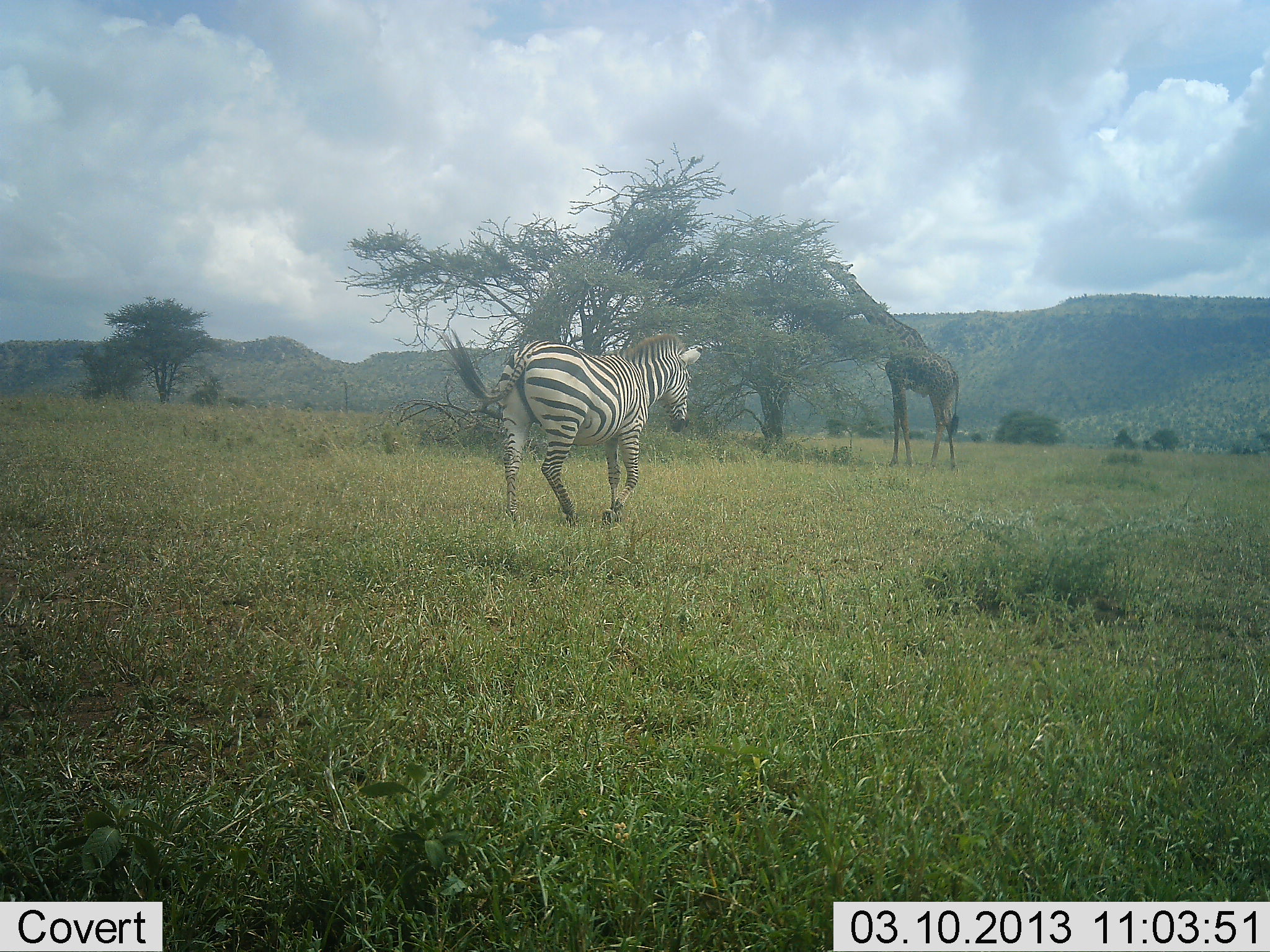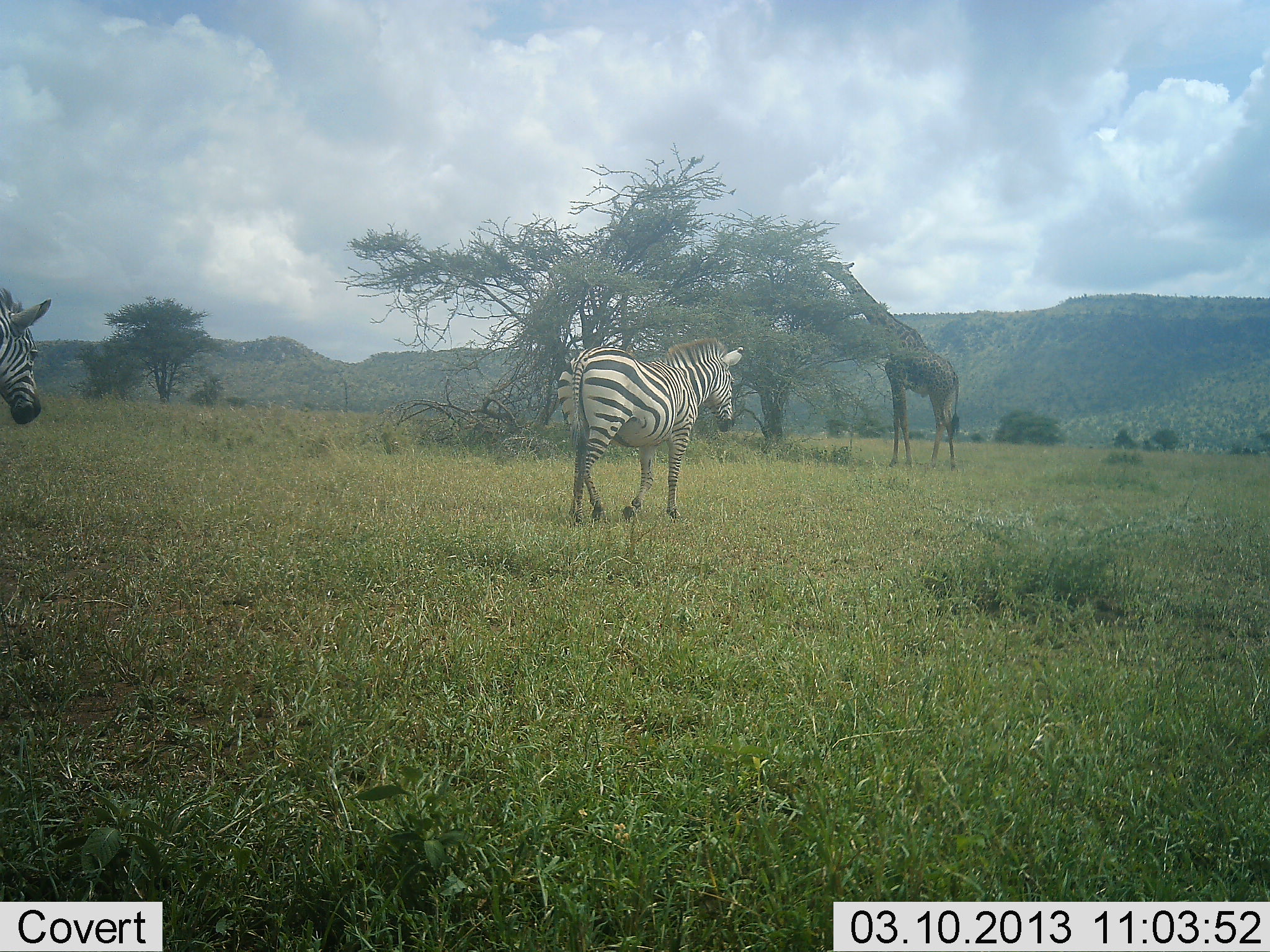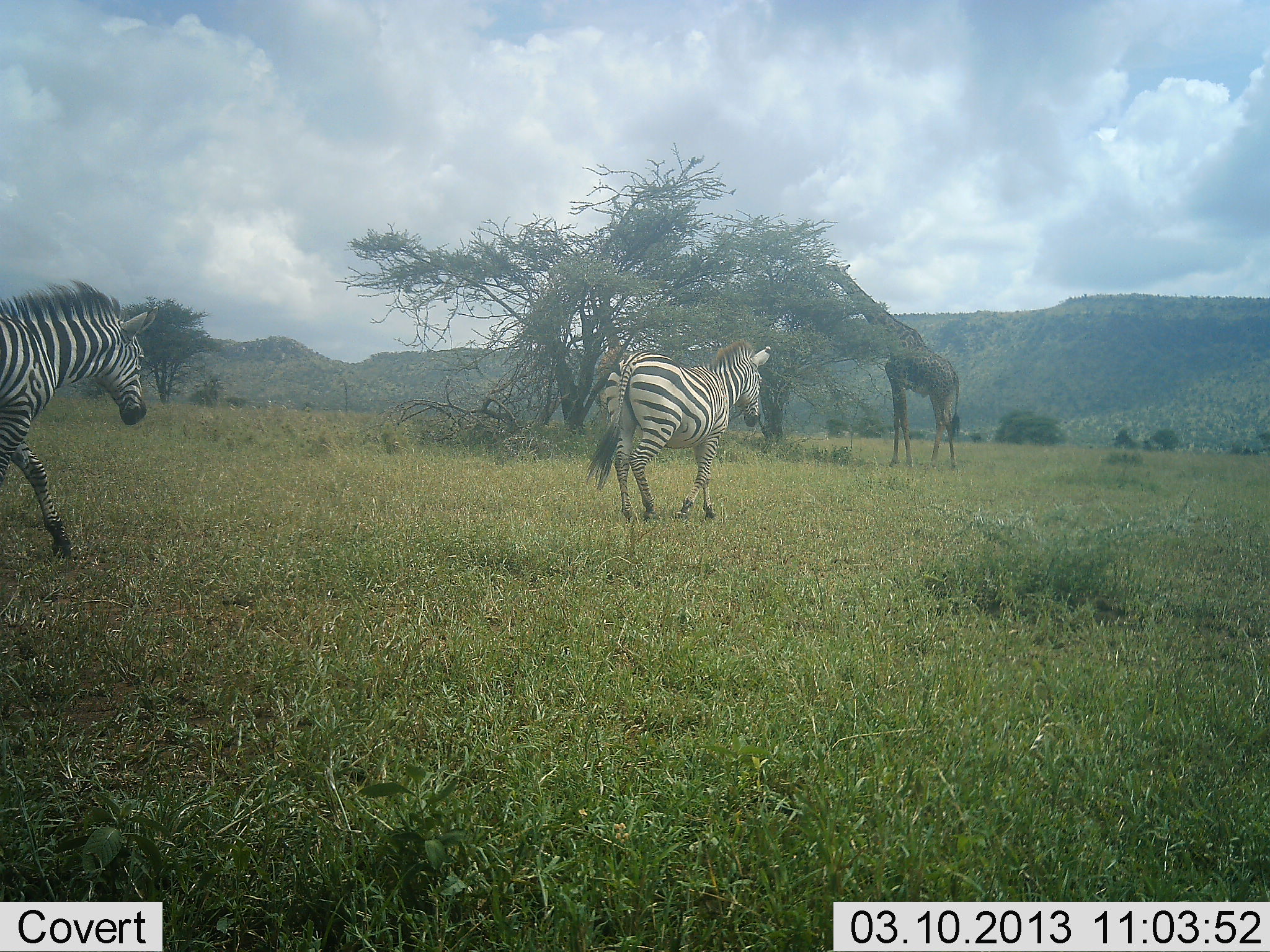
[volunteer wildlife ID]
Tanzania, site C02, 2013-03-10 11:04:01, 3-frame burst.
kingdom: Animalia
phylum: Chordata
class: Mammalia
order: Artiodactyla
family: Giraffidae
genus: Giraffa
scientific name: Giraffa camelopardalis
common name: giraffe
Giraffe (Giraffa camelopardalis), count 1. Behavior (volunteer vote fractions): standing 10%, resting 0%, moving 0%, interacting 0%. Young present (vote fraction): 0%. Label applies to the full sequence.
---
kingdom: Animalia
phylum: Chordata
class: Mammalia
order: Perissodactyla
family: Equidae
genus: Equus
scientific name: Equus quagga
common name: plains zebra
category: zebra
Zebra (plains zebra) (Equus quagga), count 2. Behavior (volunteer vote fractions): standing 0%, resting 0%, moving 100%, interacting 0%. Young present (vote fraction): 0%. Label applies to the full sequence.